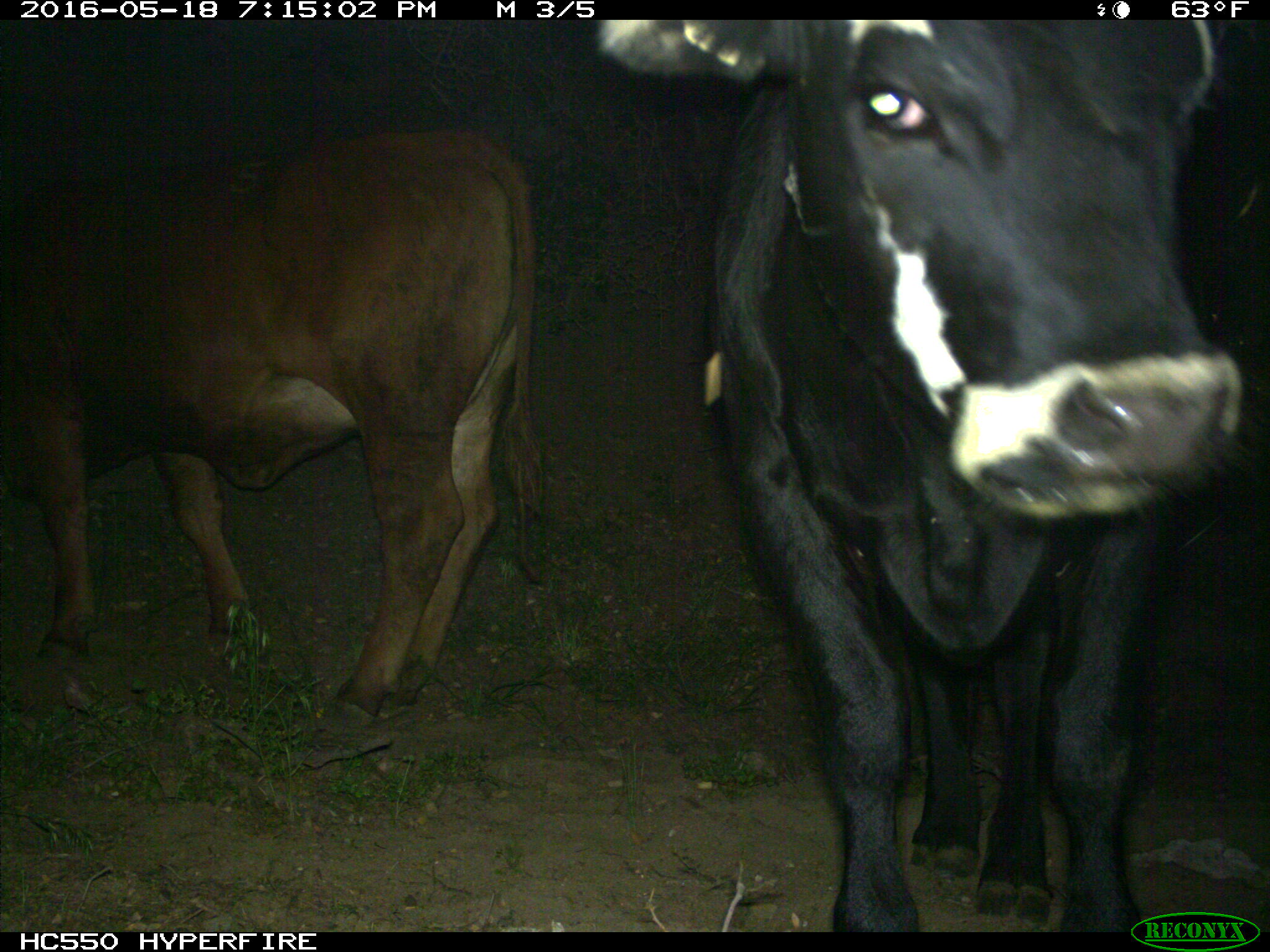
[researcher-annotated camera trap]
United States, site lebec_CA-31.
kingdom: Animalia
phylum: Chordata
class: Mammalia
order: Artiodactyla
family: Bovidae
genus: Bos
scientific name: Bos taurus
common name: domestic cow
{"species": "Bos taurus (domestic cow)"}